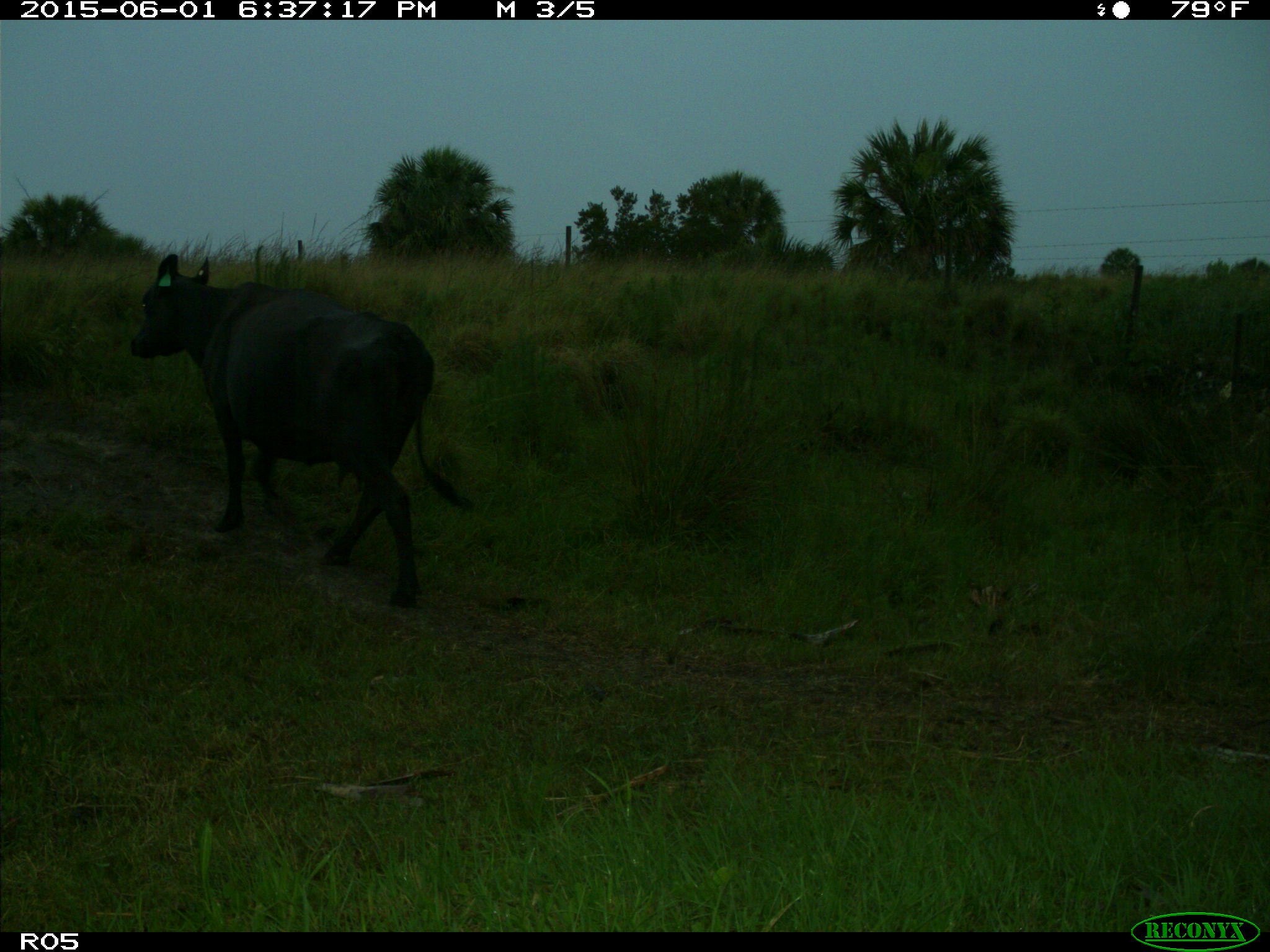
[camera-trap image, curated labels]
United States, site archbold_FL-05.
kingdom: Animalia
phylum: Chordata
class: Mammalia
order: Artiodactyla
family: Bovidae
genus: Bos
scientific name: Bos taurus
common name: domestic cow